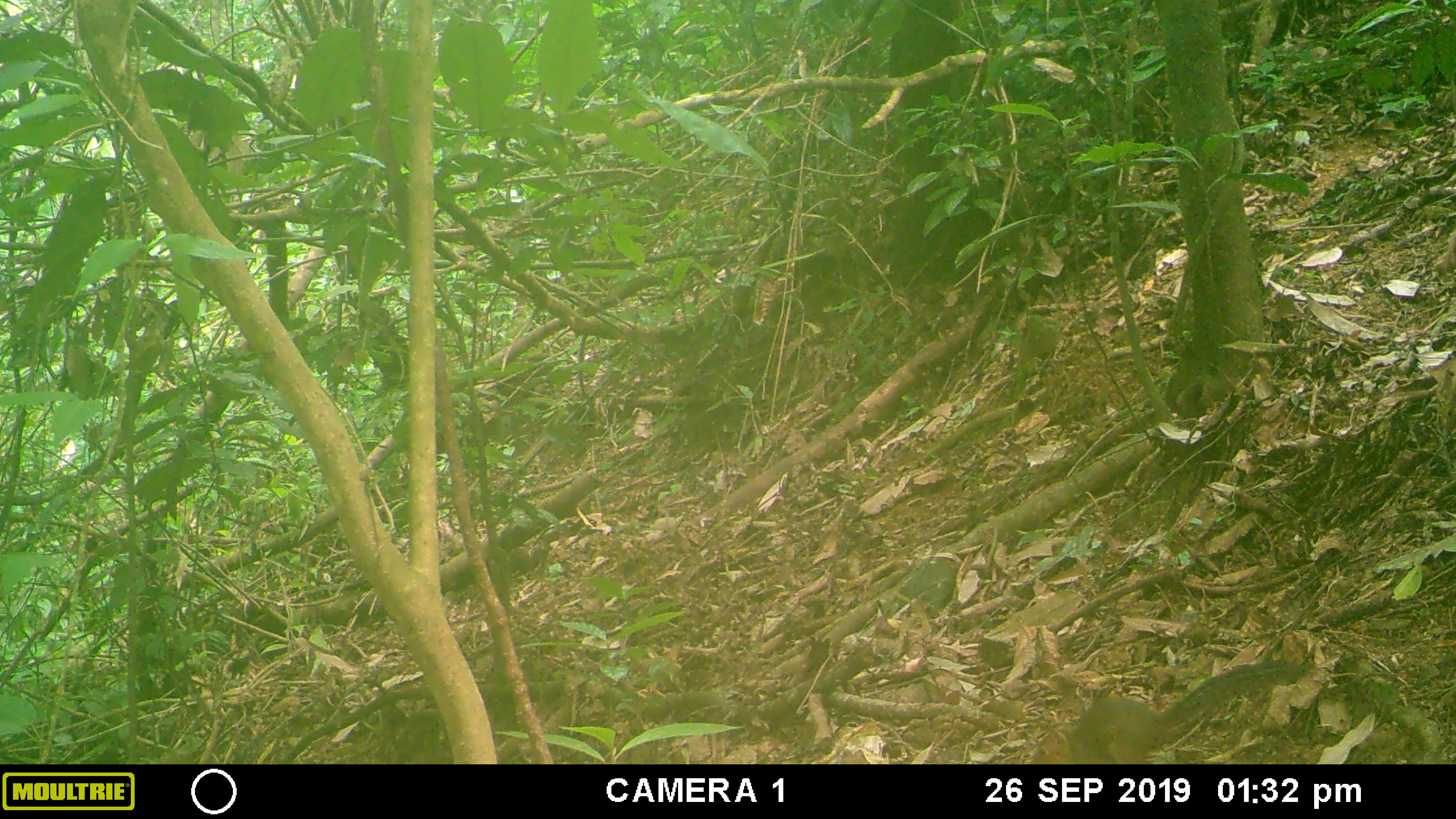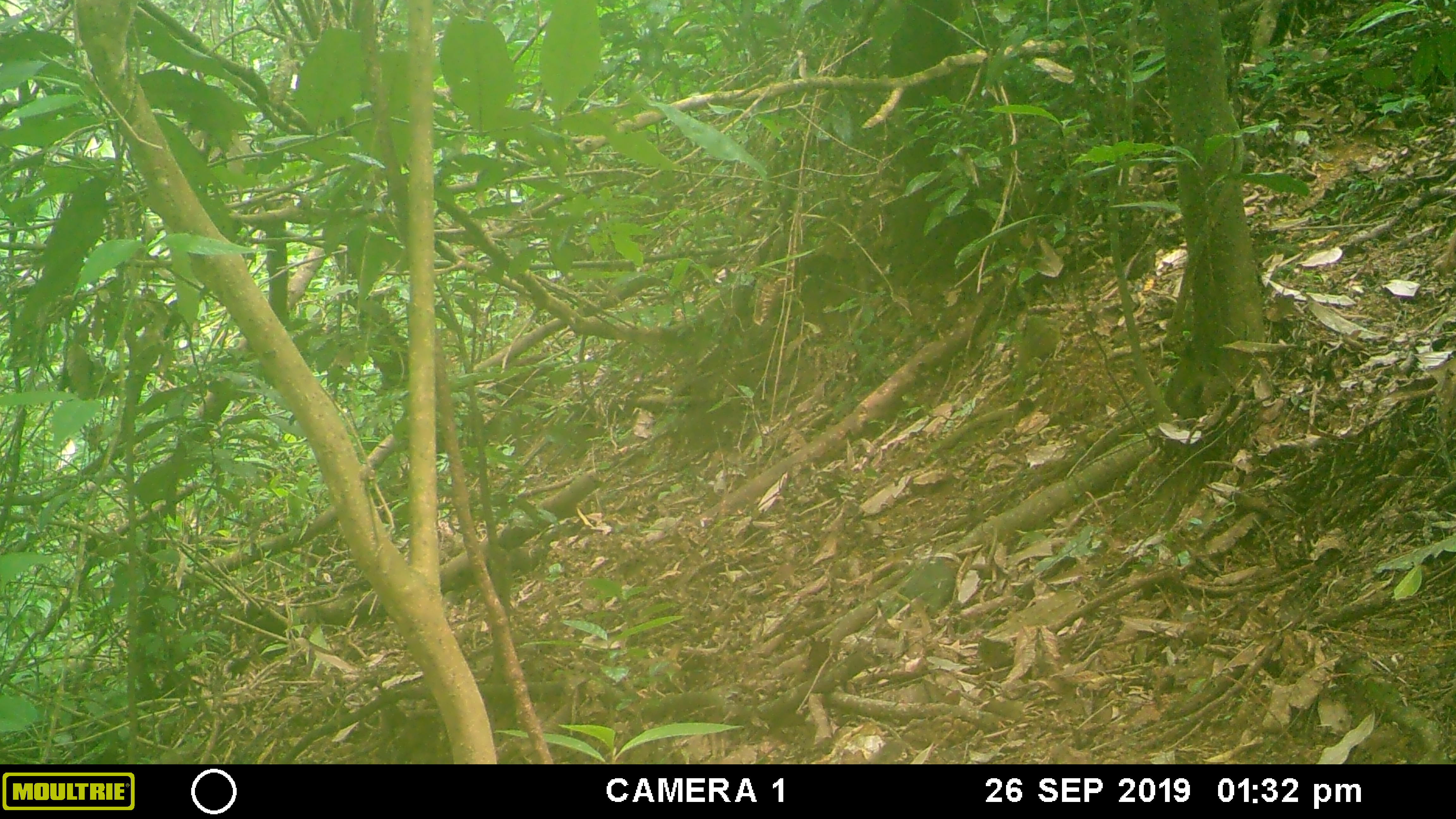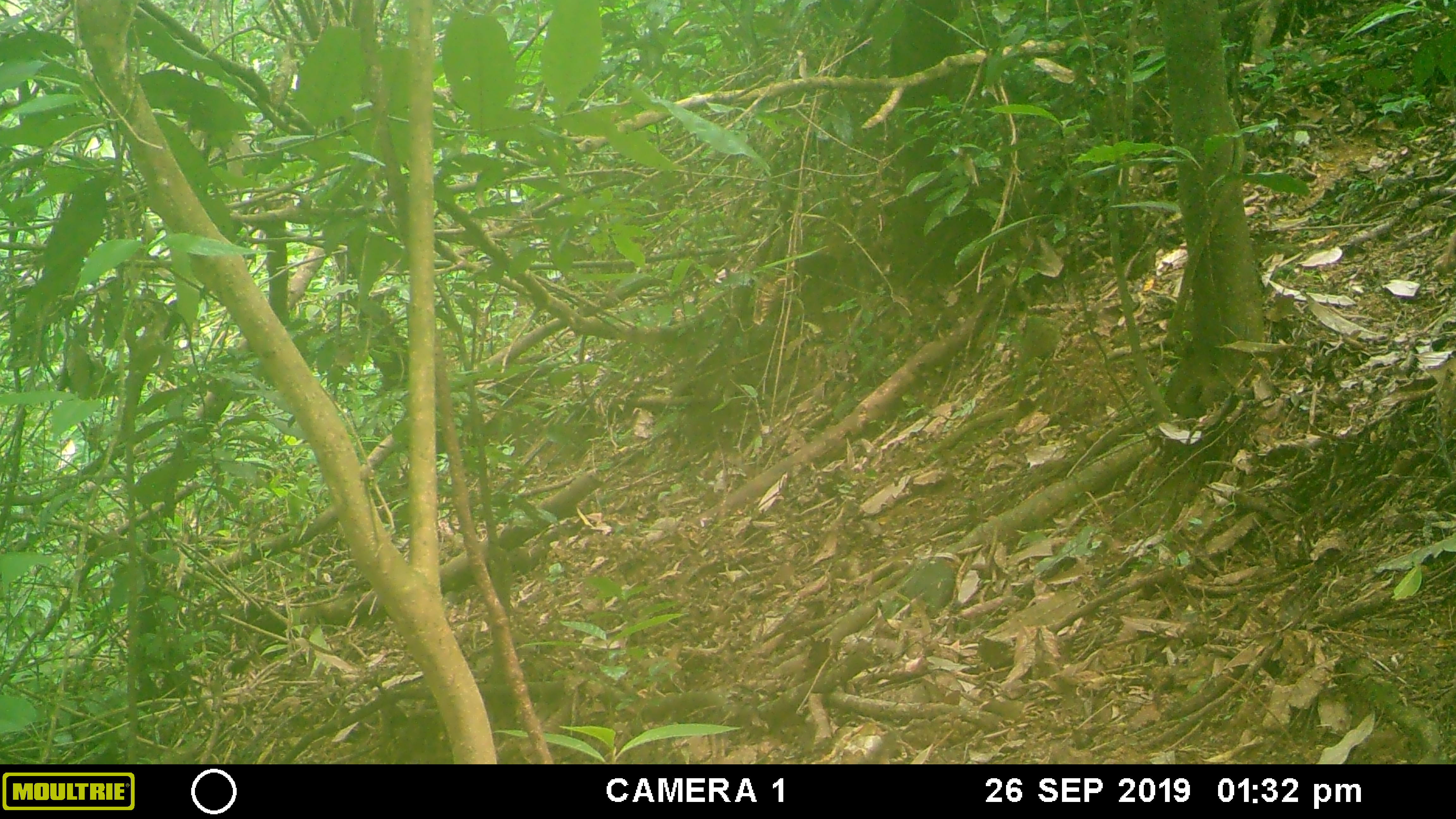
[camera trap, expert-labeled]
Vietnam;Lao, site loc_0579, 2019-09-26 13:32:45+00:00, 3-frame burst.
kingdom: Animalia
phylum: Chordata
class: Mammalia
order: Rodentia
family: Sciuridae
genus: Dremomys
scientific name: Dremomys rufigenis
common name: red-cheeked squirrel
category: red cheeked squirrel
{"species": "red cheeked squirrel (red-cheeked squirrel) (Dremomys rufigenis)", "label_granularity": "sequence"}